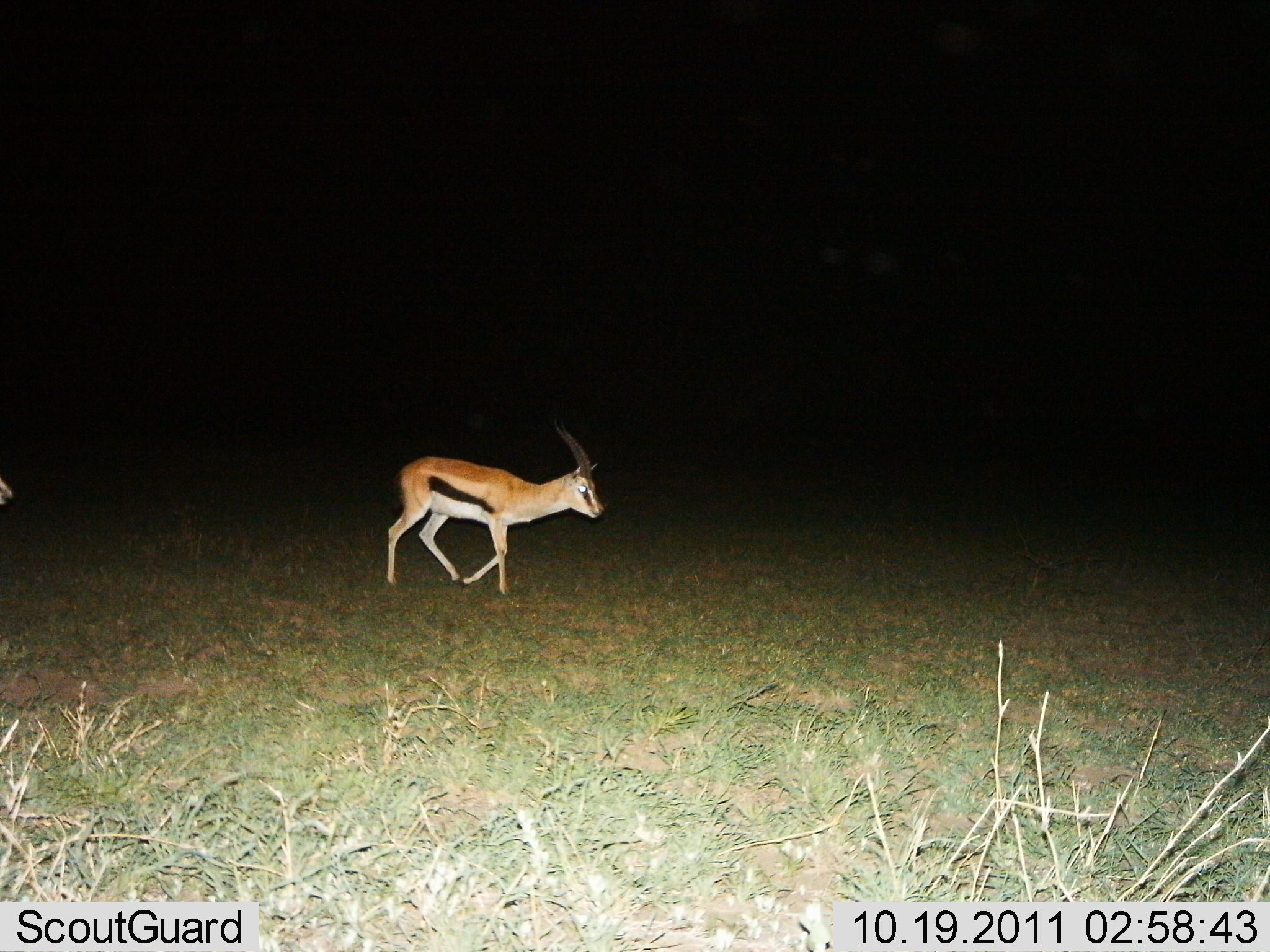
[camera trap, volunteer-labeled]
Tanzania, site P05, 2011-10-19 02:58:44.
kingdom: Animalia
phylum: Chordata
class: Mammalia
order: Artiodactyla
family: Bovidae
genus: Eudorcas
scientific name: Eudorcas thomsonii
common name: thomson's gazelle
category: gazellethomsons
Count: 1.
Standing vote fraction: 21%.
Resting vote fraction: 0%.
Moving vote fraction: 93%.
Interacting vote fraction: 0%.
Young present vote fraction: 0%.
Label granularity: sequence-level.